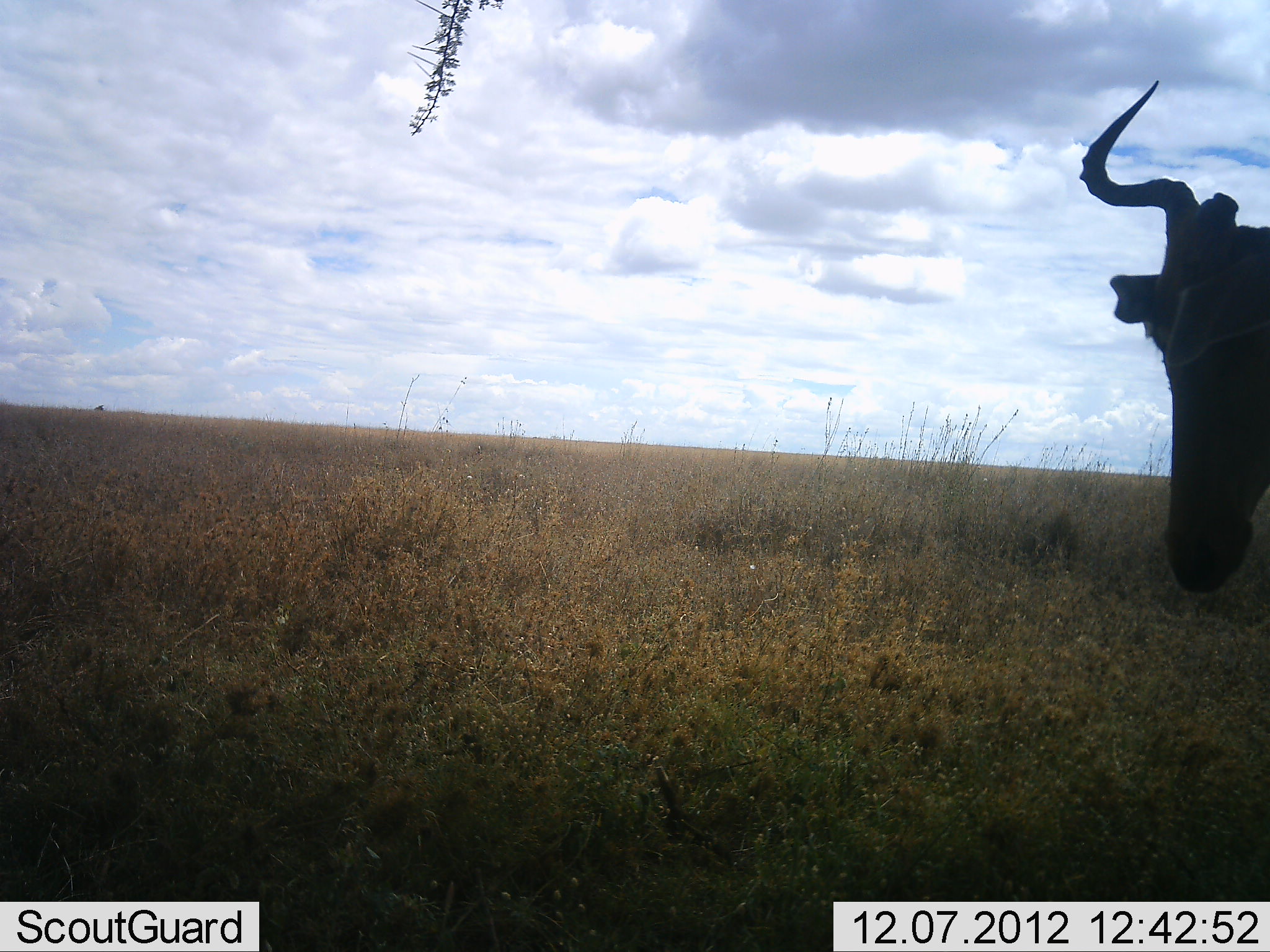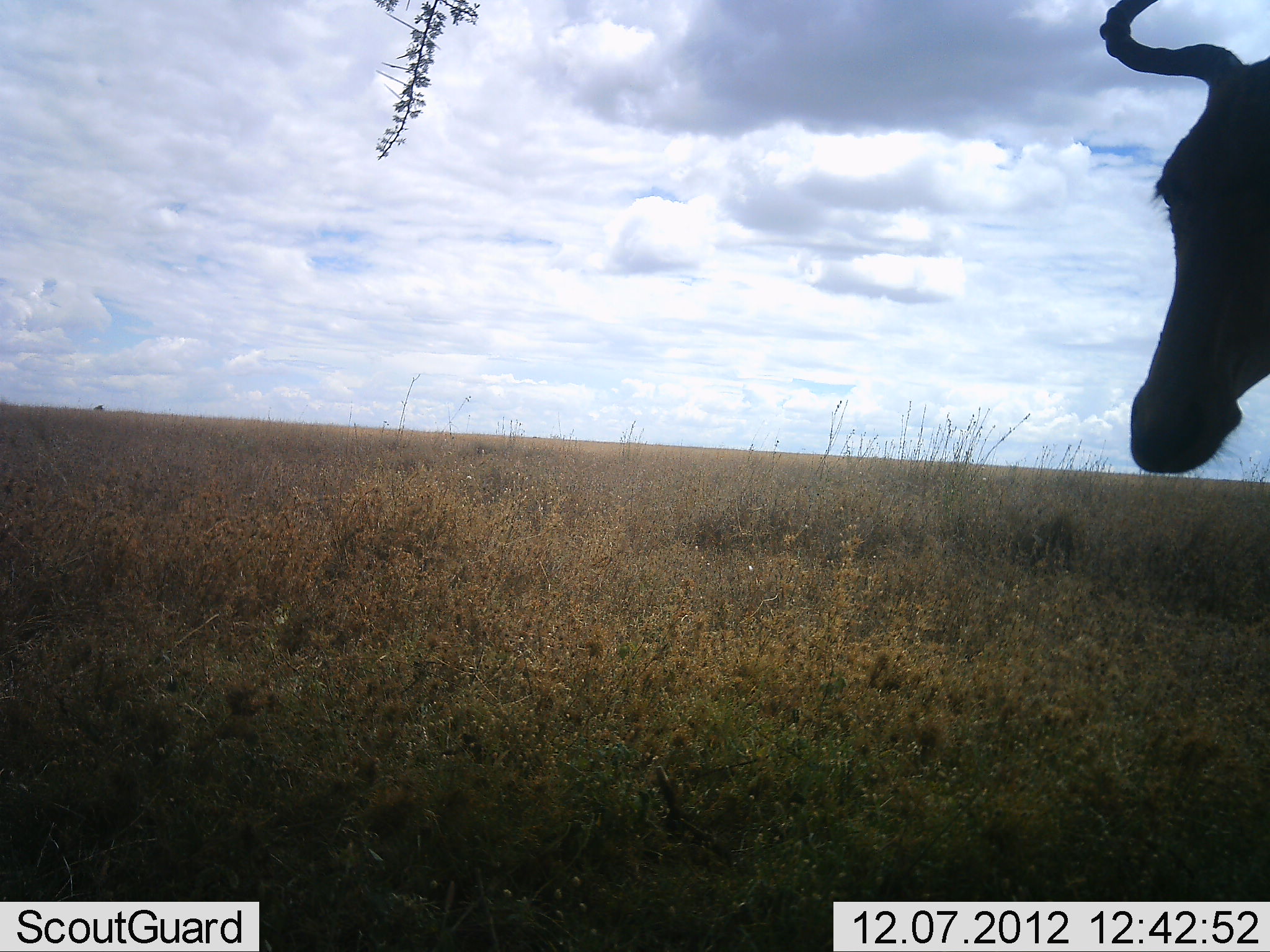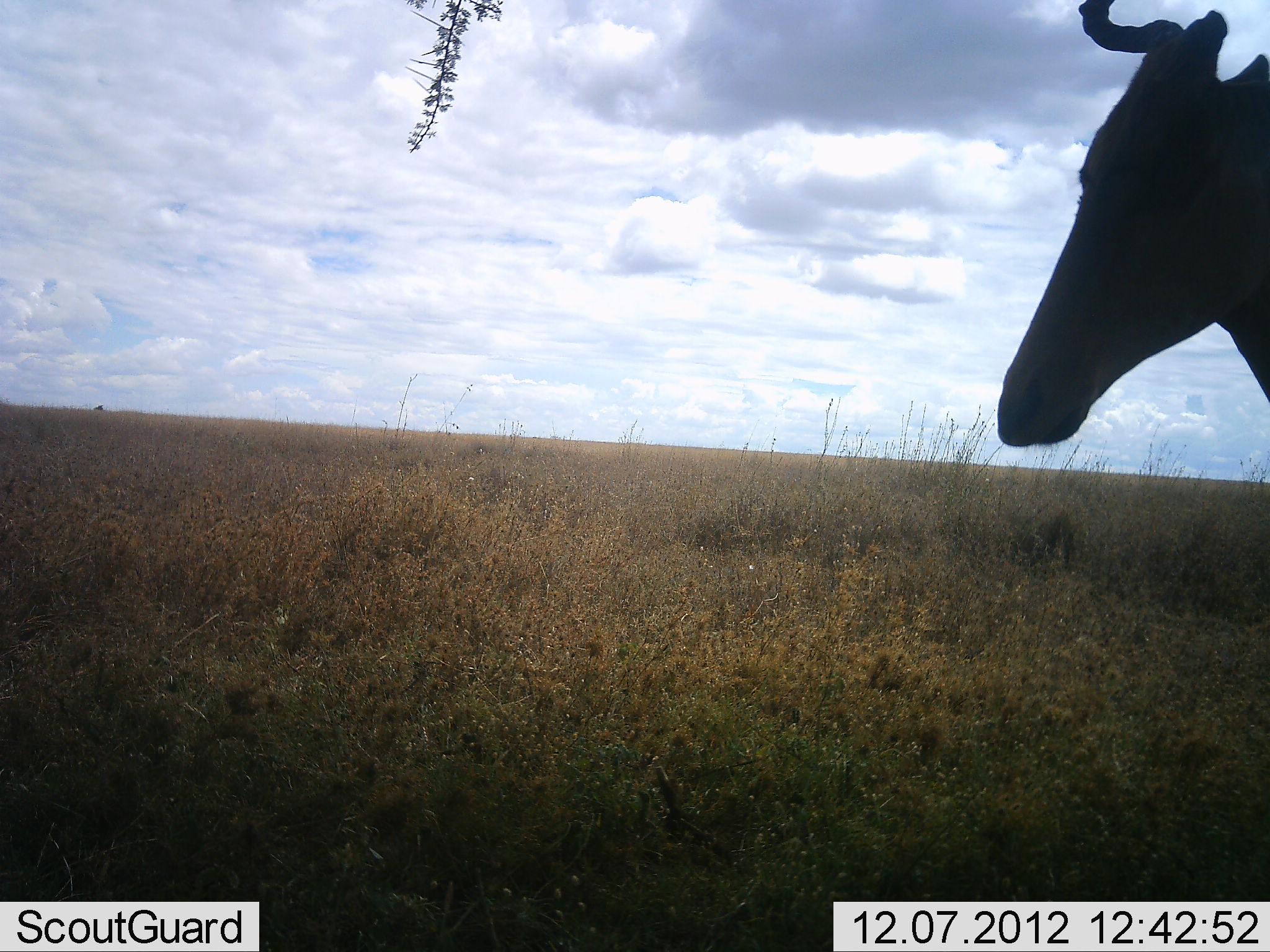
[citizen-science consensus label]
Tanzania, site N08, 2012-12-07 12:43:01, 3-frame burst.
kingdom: Animalia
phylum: Chordata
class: Mammalia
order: Artiodactyla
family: Bovidae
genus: Alcelaphus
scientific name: Alcelaphus buselaphus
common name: hartebeest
Hartebeest (Alcelaphus buselaphus), count 1. Behavior (volunteer vote fractions): standing 90%, resting 0%, moving 10%, interacting 0%. Young present (vote fraction): 0%. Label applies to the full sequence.